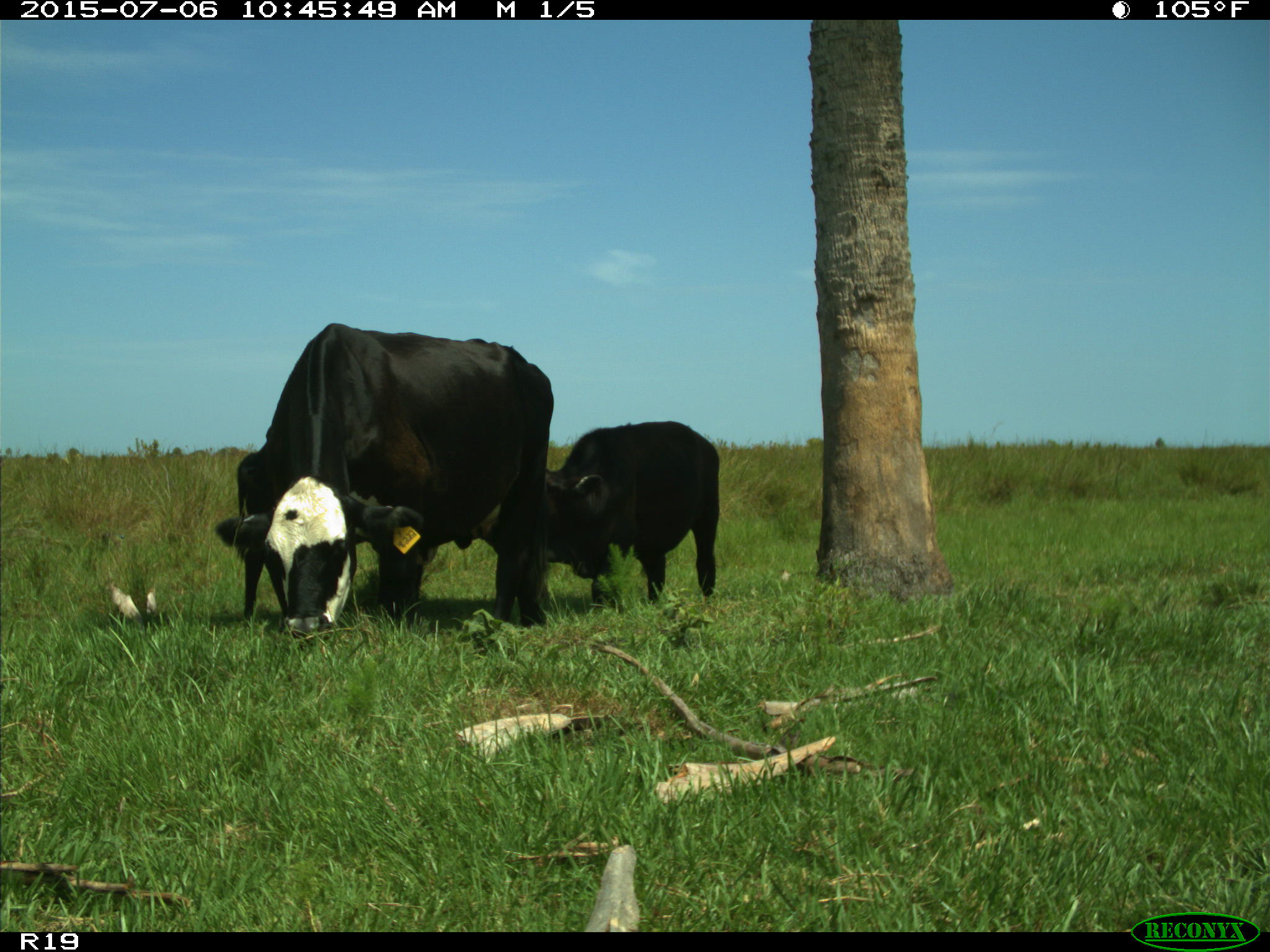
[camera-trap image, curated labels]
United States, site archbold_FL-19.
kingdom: Animalia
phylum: Chordata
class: Mammalia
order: Artiodactyla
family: Bovidae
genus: Bos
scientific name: Bos taurus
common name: domestic cow